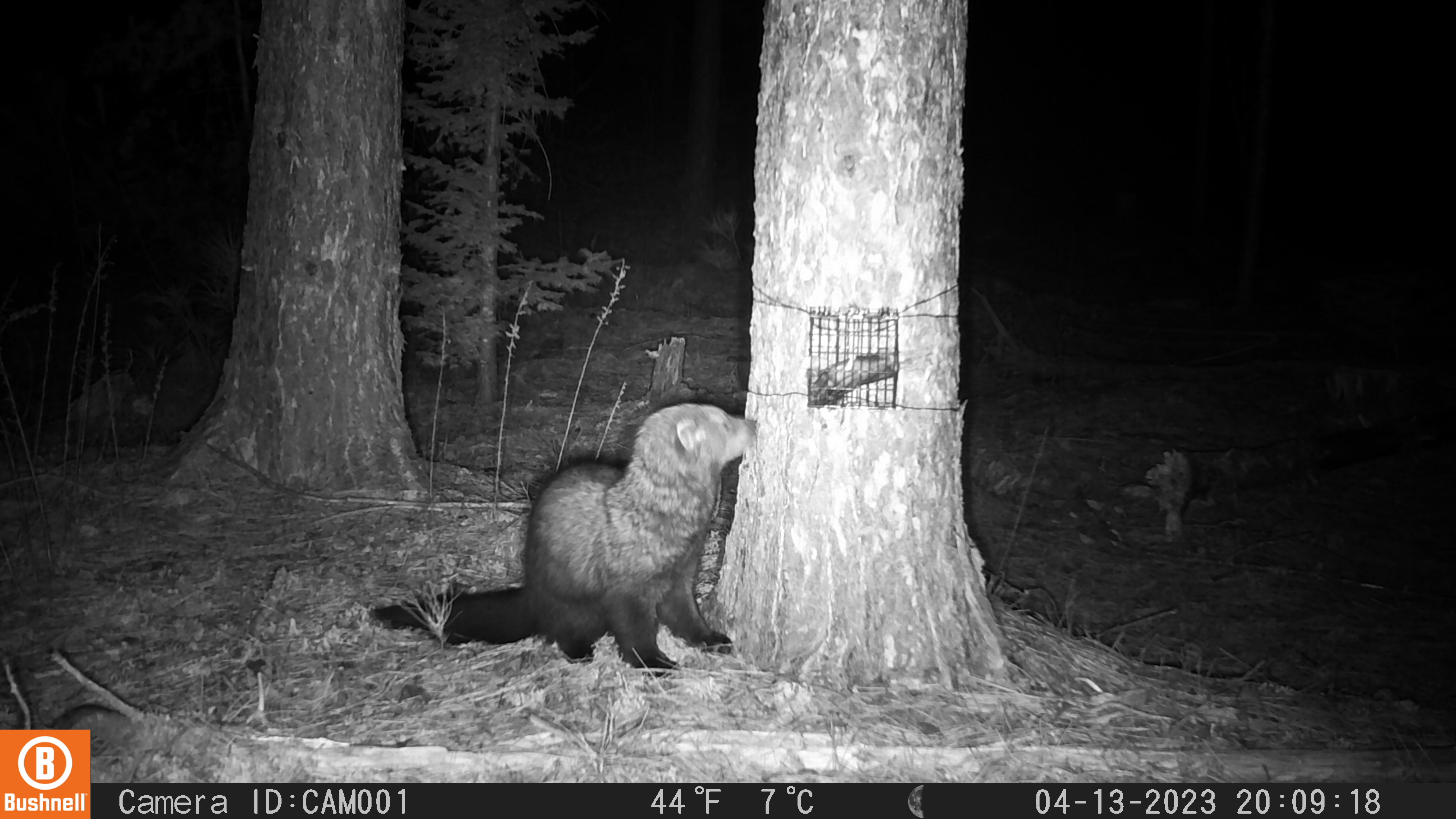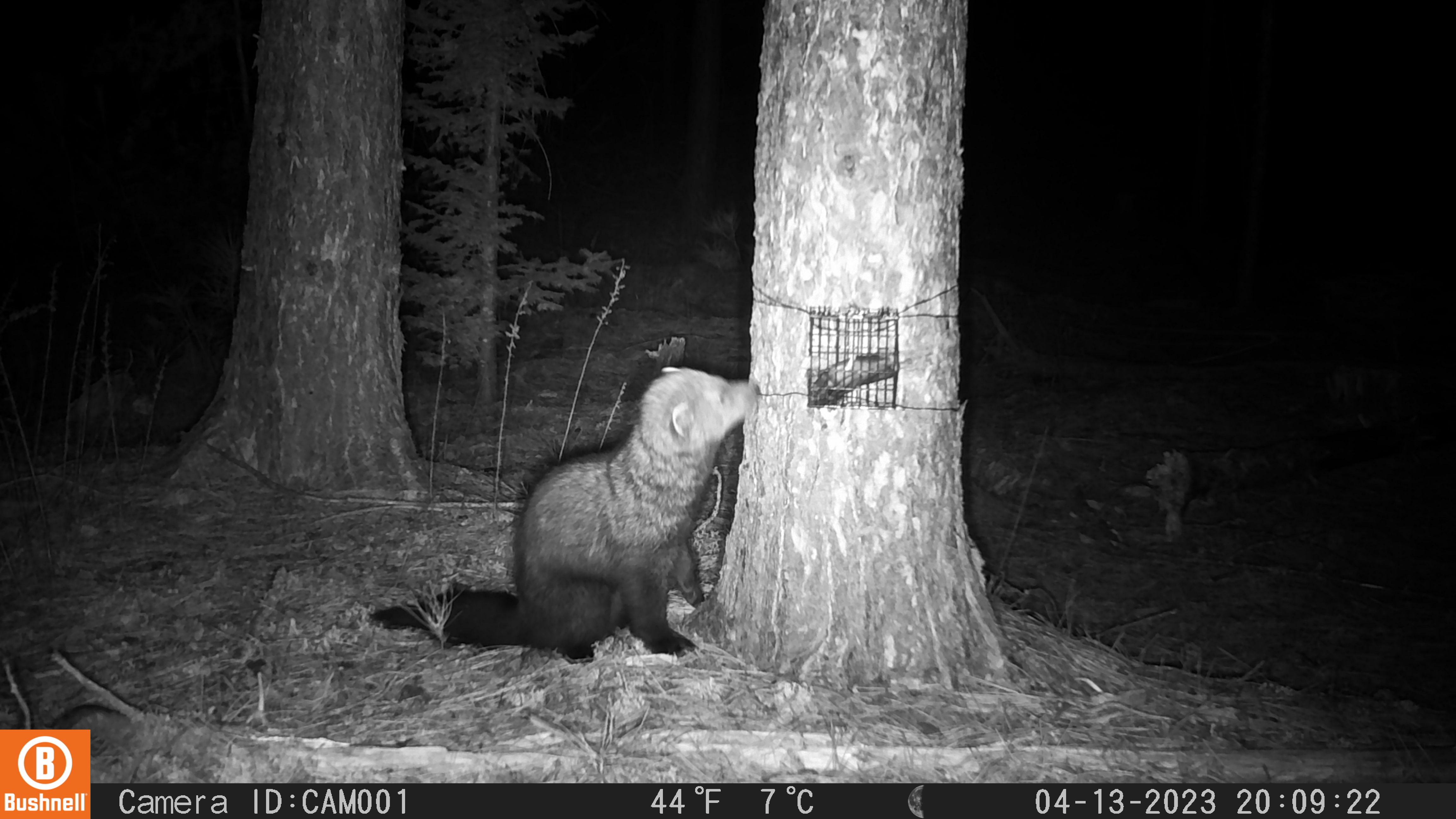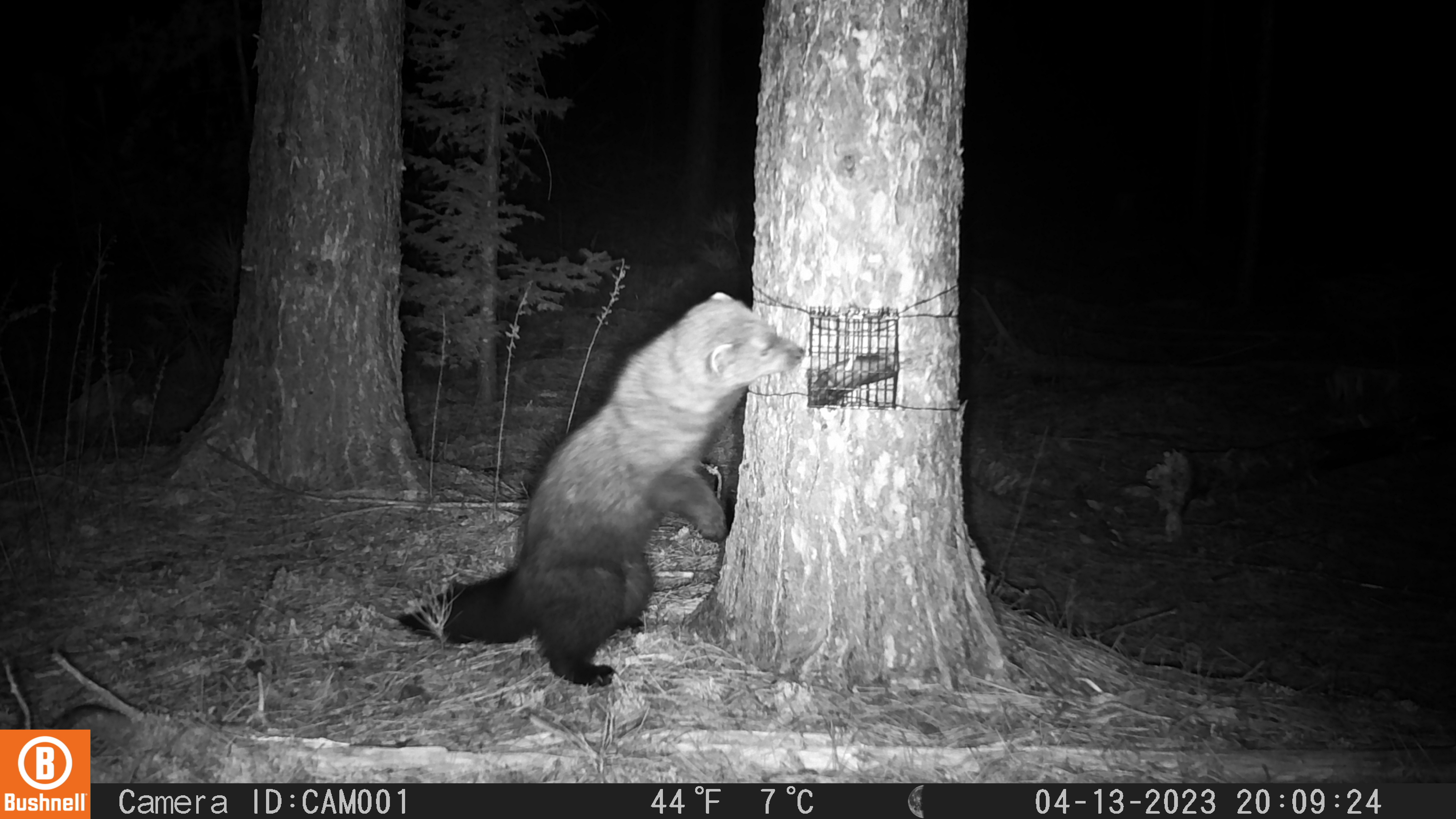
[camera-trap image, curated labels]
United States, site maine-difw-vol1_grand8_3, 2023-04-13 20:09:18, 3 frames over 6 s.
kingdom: Animalia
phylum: Chordata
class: Mammalia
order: Carnivora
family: Mustelidae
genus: Pekania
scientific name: Pekania pennanti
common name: fisher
Fisher (Pekania pennanti).